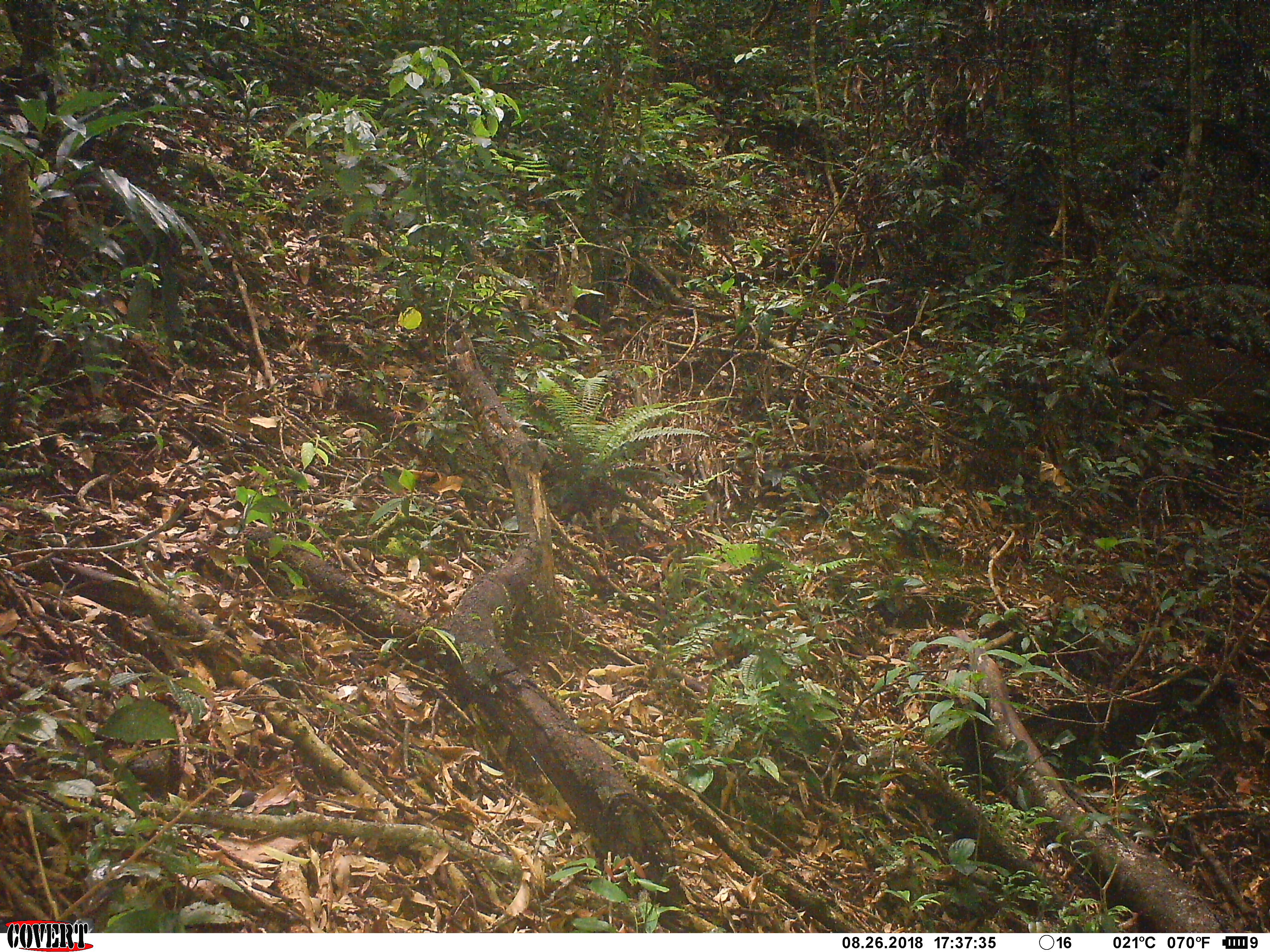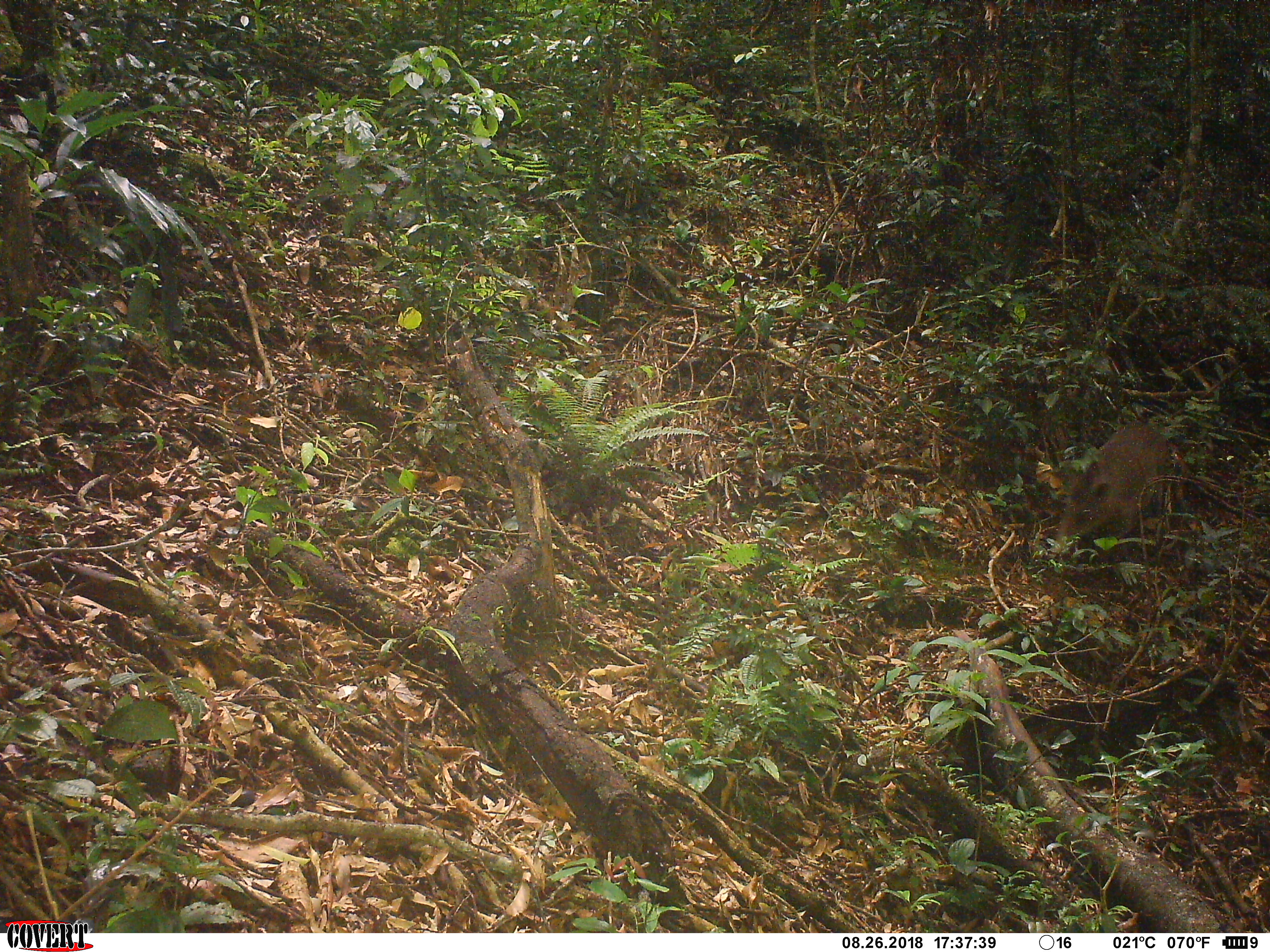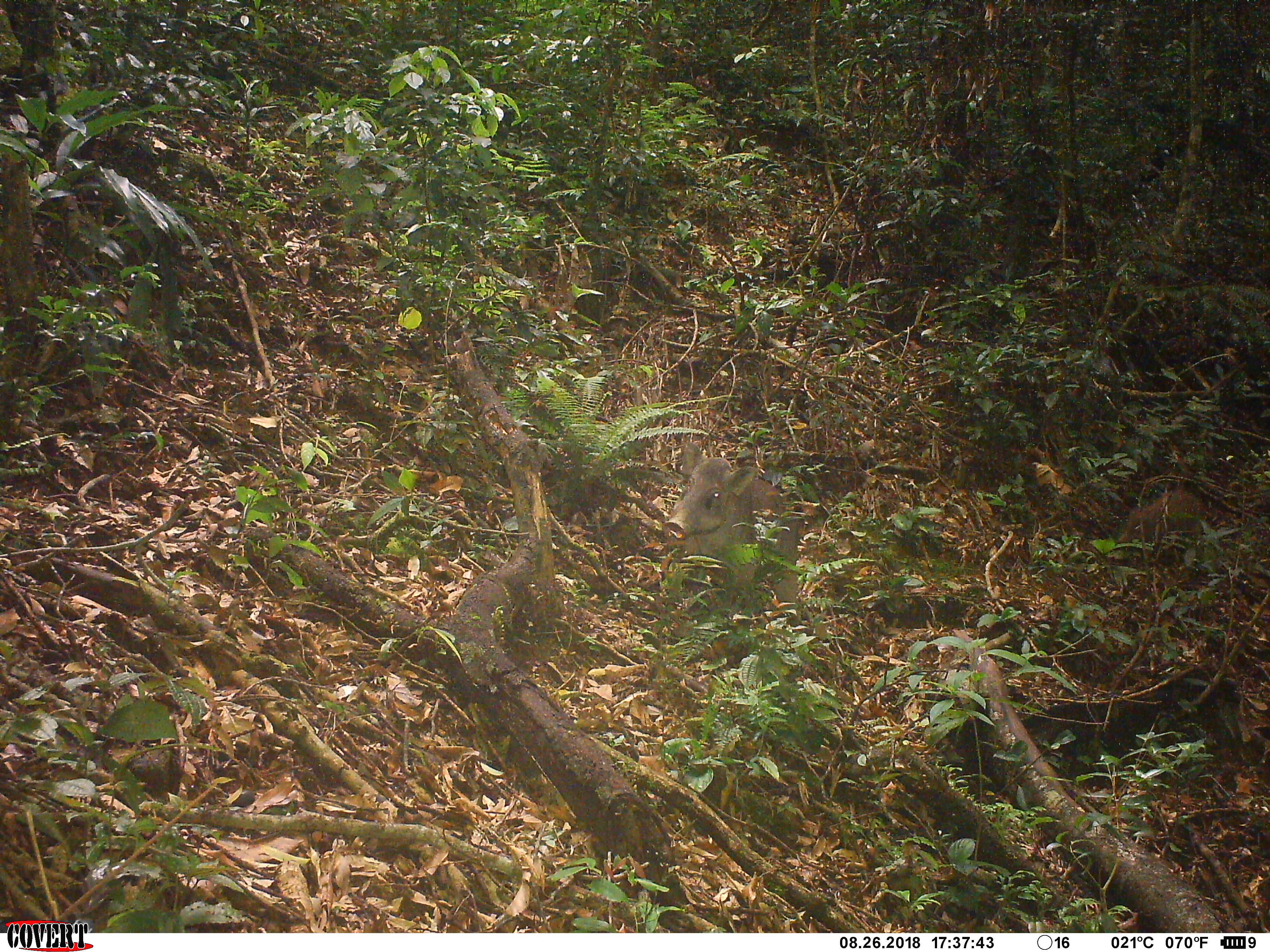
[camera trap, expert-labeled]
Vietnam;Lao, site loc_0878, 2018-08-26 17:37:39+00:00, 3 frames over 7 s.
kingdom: Animalia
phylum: Chordata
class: Mammalia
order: Artiodactyla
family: Suidae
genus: Sus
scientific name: Sus scrofa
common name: eurasian wild pig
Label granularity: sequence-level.